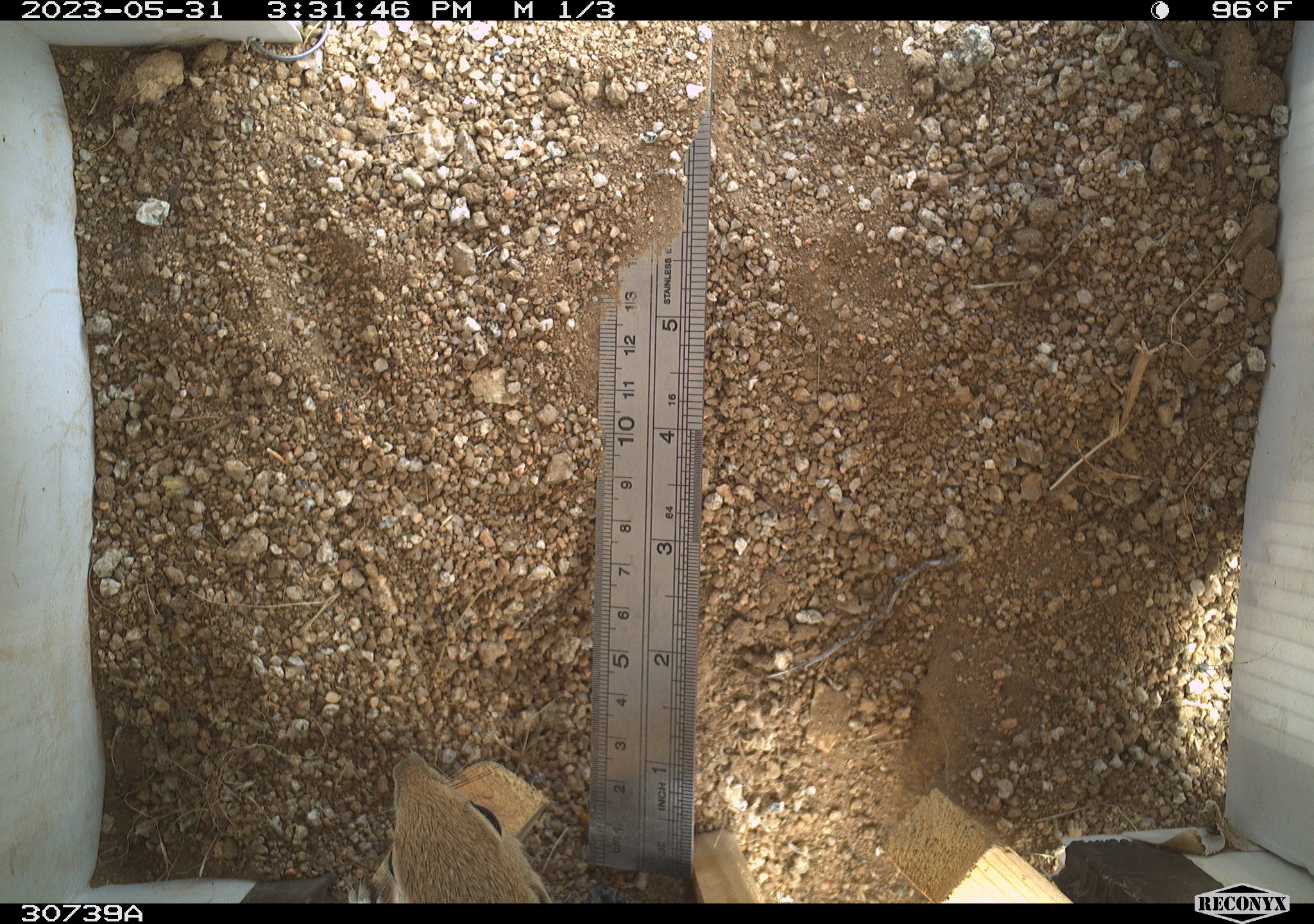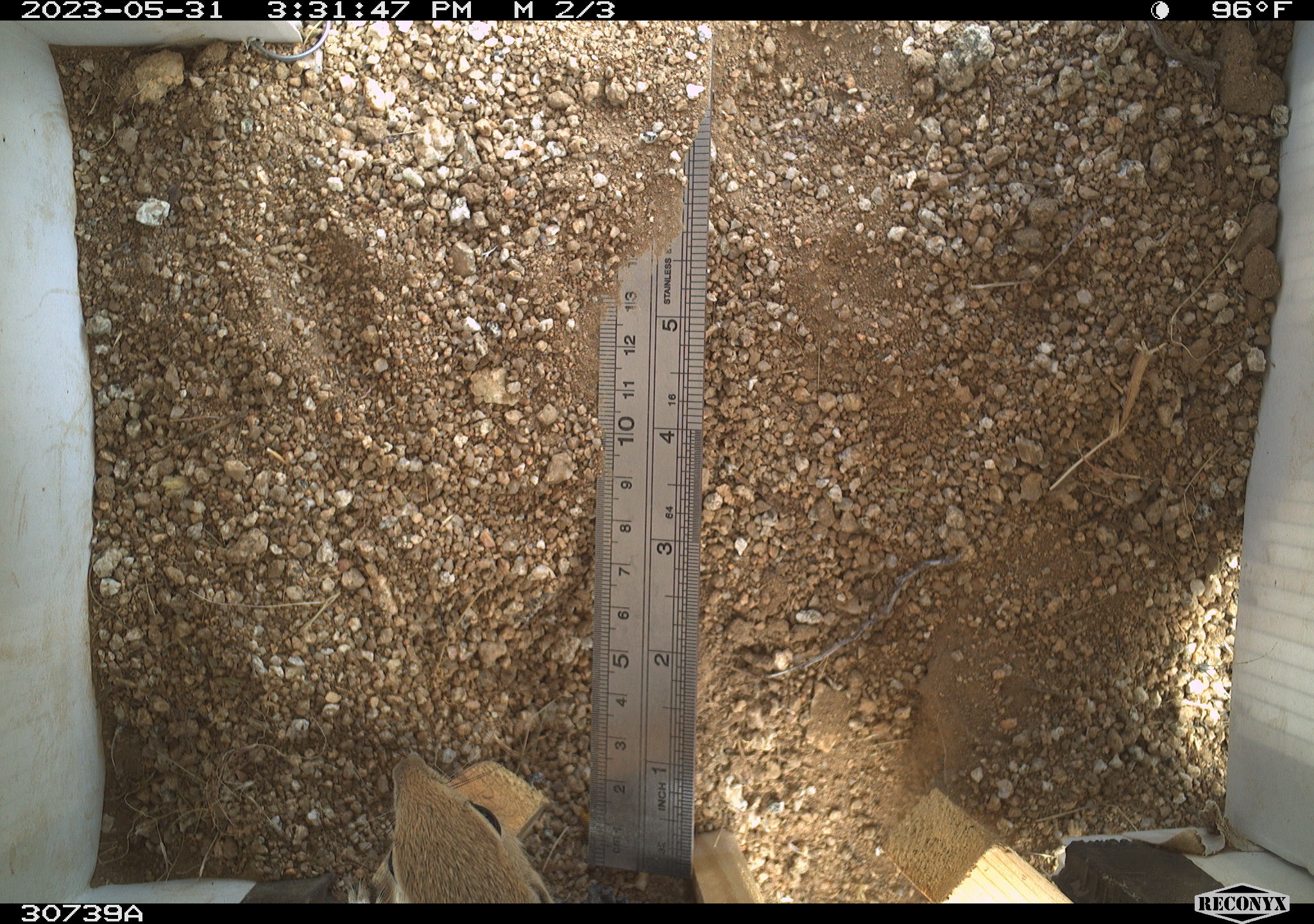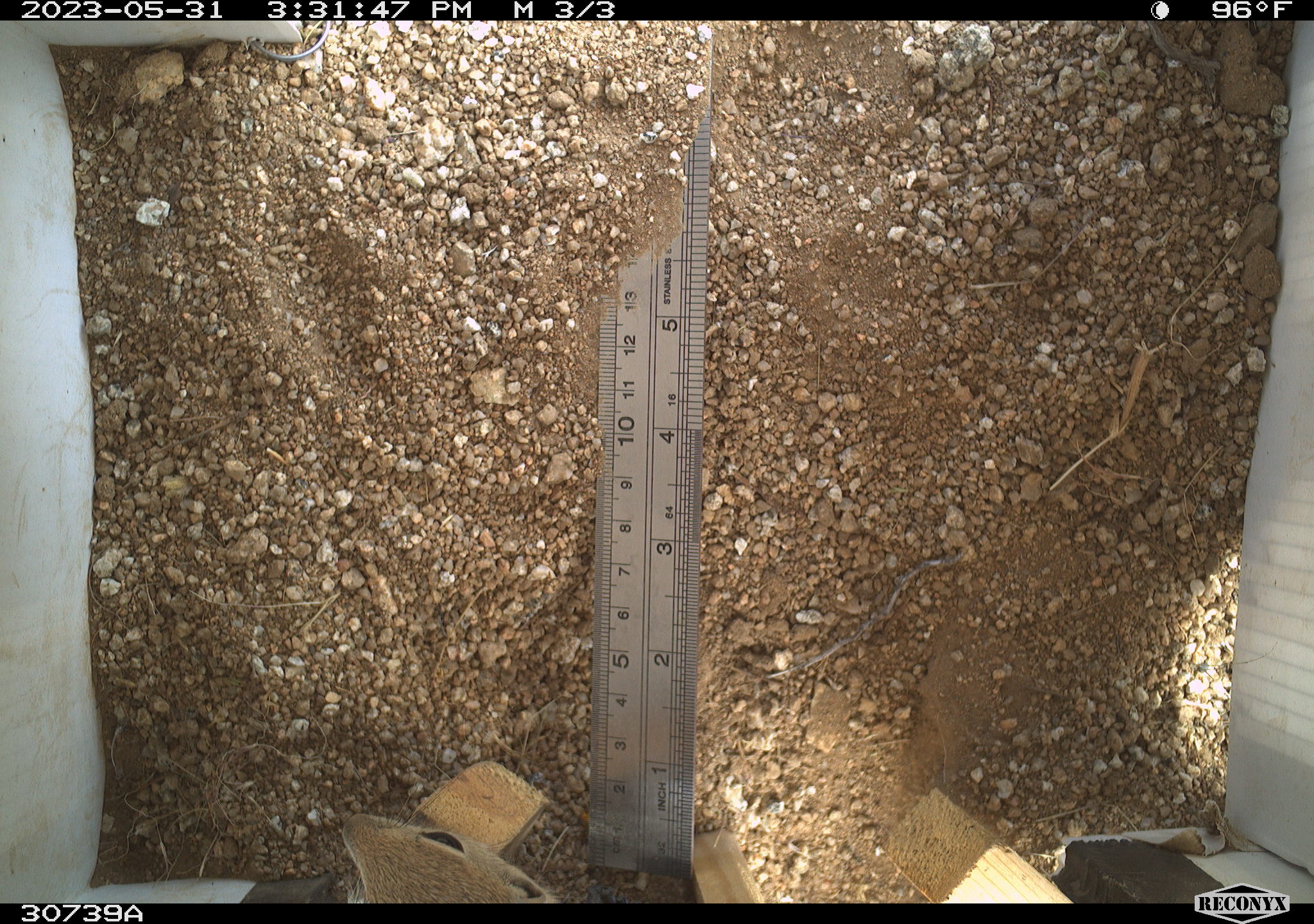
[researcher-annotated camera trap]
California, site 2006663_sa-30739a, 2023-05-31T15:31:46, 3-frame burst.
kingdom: Animalia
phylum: Chordata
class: Mammalia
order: Rodentia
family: Sciuridae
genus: Ammospermophilus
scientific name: Ammospermophilus leucurus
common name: white-tailed antelope squirrel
White-tailed antelope squirrel (Ammospermophilus leucurus).